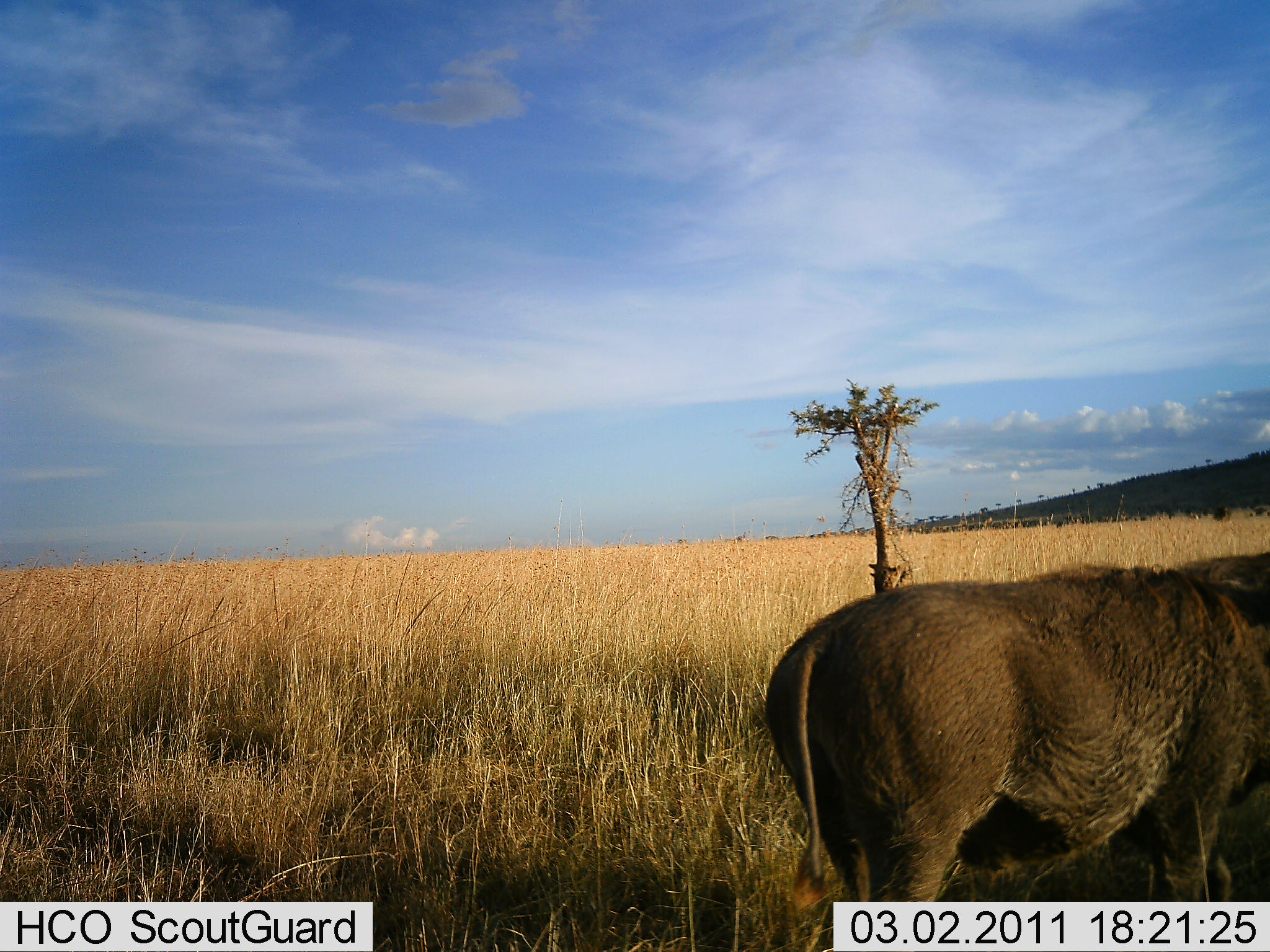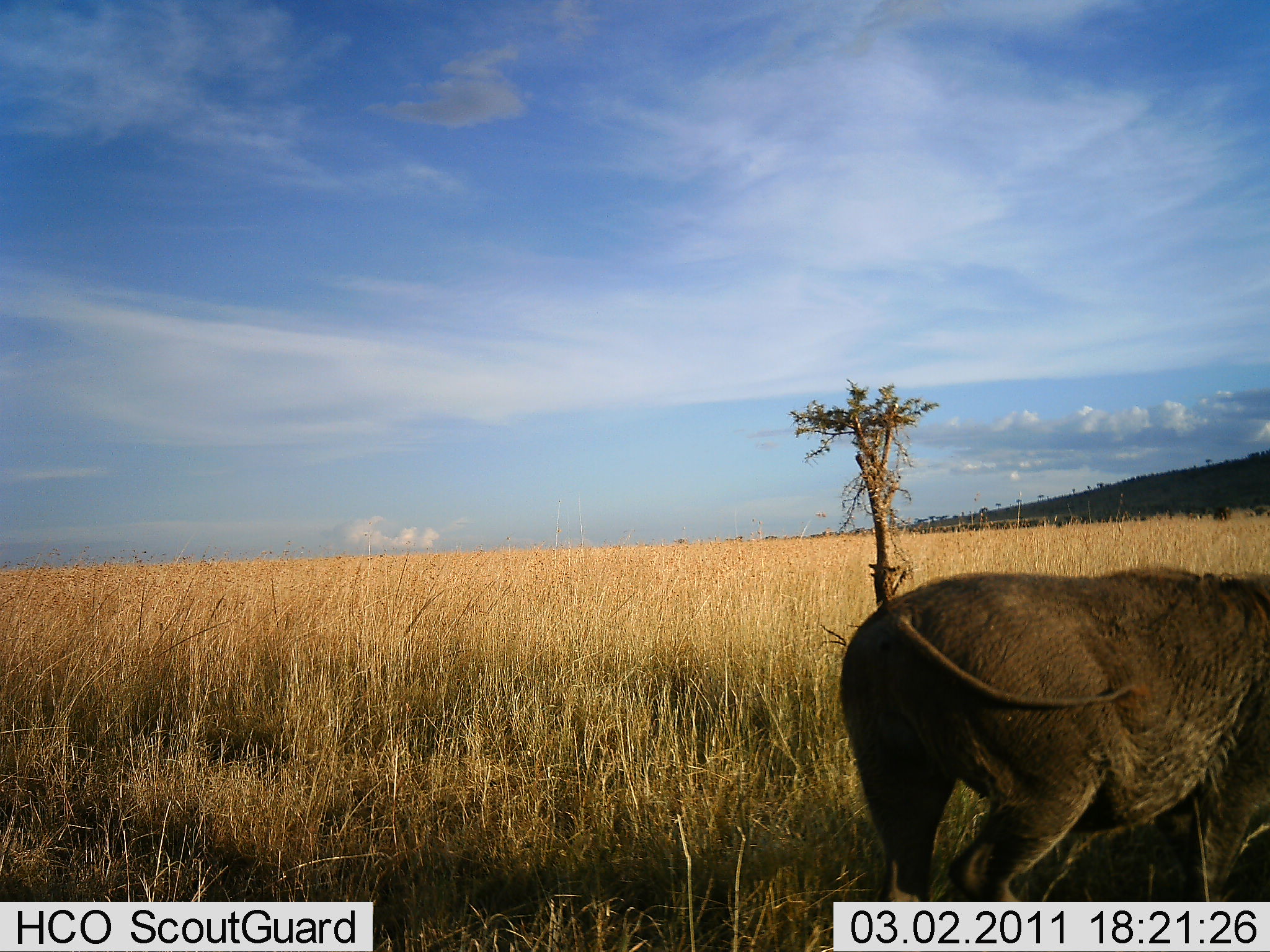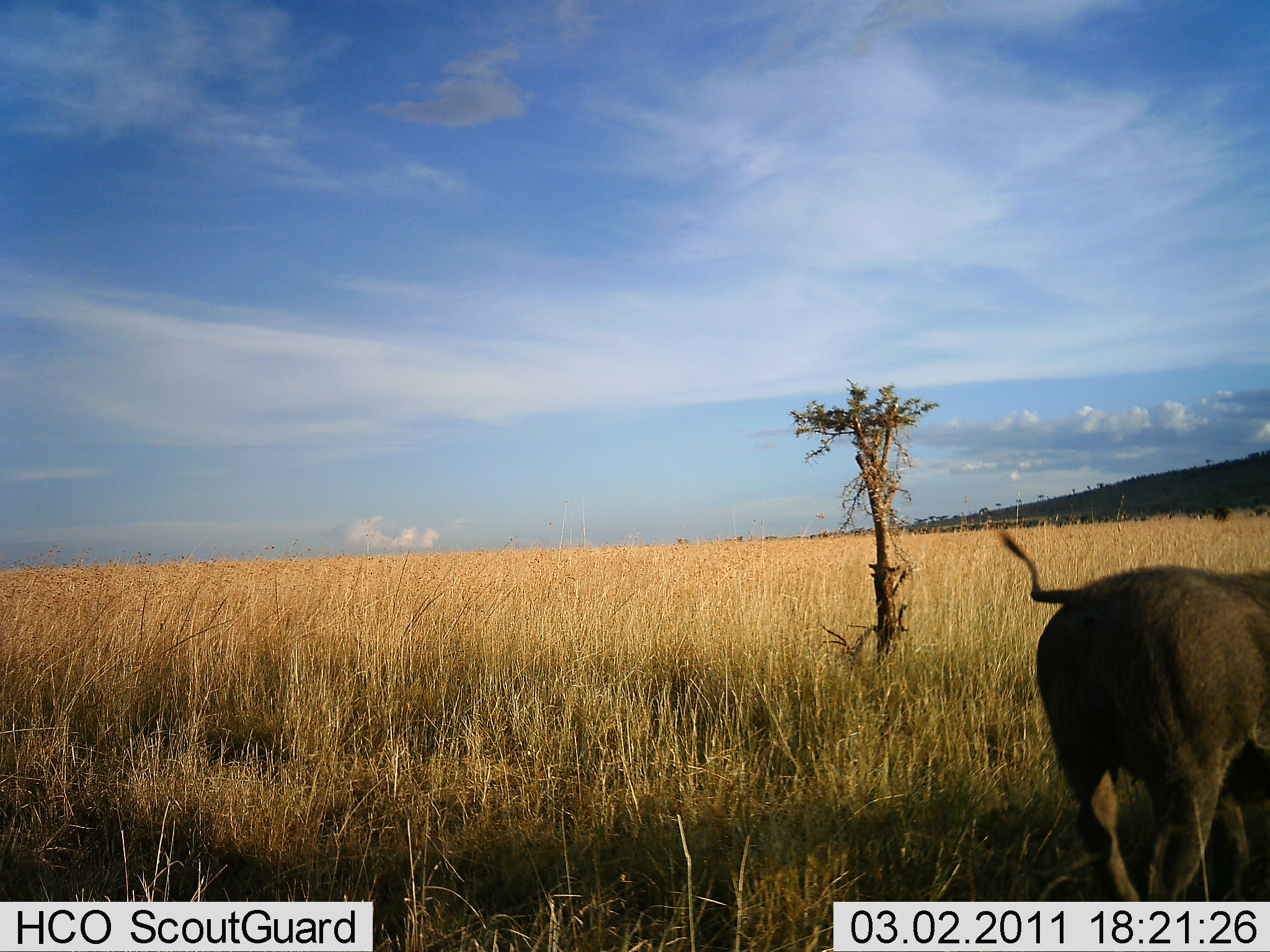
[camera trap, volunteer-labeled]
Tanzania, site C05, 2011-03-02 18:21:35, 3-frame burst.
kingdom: Animalia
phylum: Chordata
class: Mammalia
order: Artiodactyla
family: Suidae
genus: Phacochoerus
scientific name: Phacochoerus africanus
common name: warthog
Warthog (Phacochoerus africanus), count 1. Behavior (volunteer vote fractions): standing 10%, resting 0%, moving 90%, interacting 0%. Young present (vote fraction): 0%. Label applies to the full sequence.